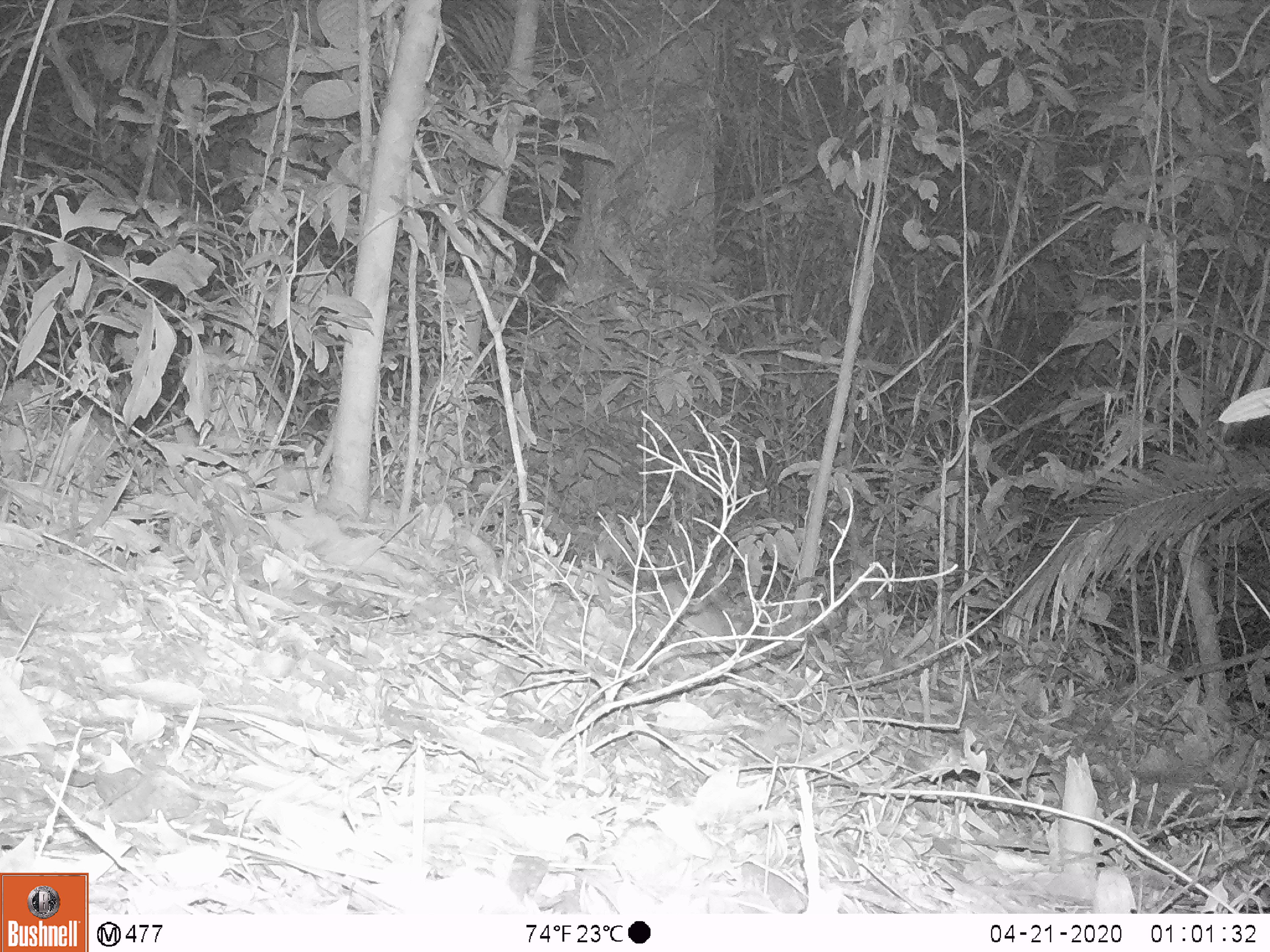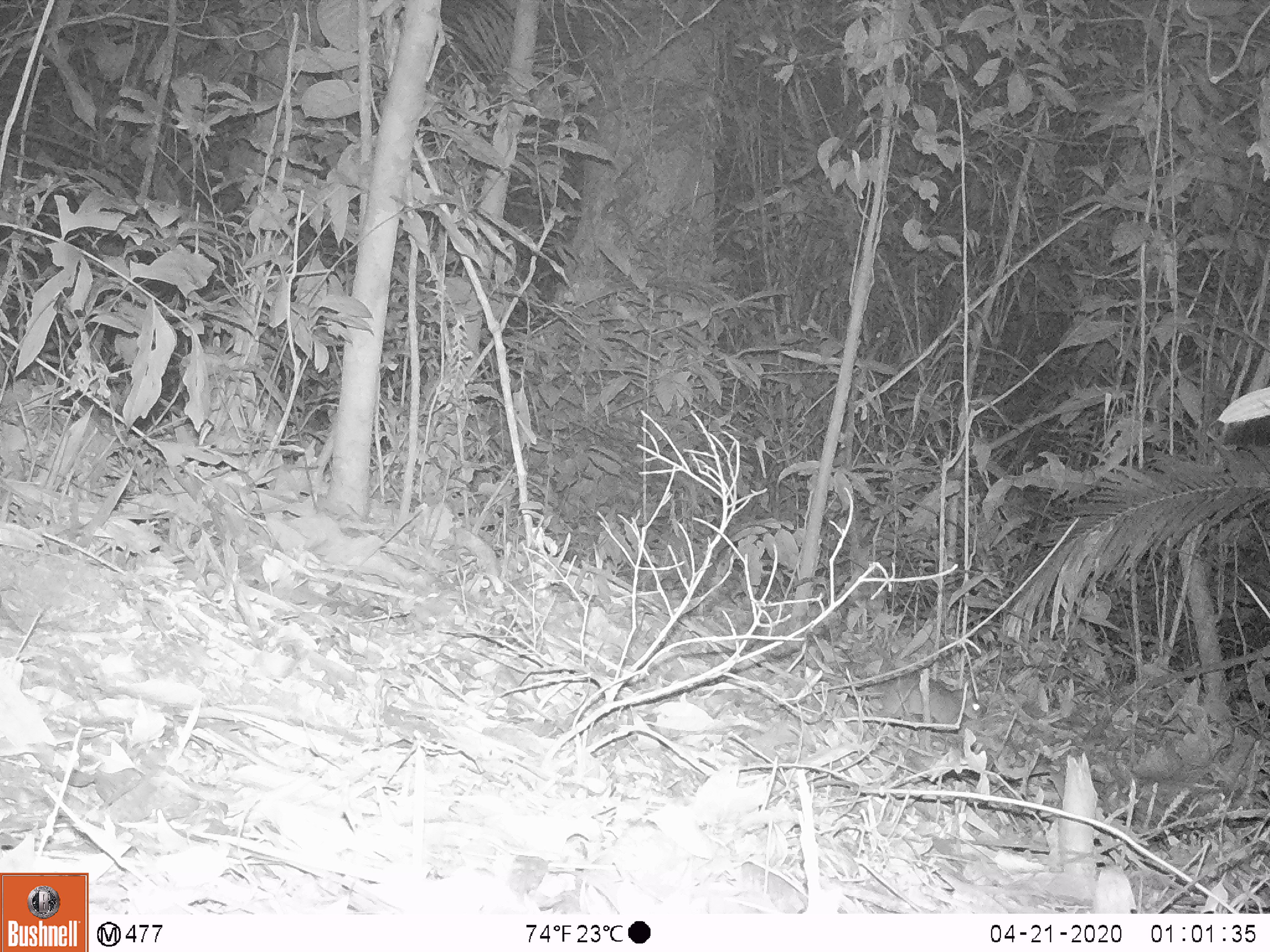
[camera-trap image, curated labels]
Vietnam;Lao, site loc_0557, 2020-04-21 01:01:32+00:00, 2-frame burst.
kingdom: Animalia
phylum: Chordata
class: Mammalia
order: Rodentia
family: Muridae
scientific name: Muridae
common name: old-world mice and rats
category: unidentified murid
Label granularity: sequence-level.